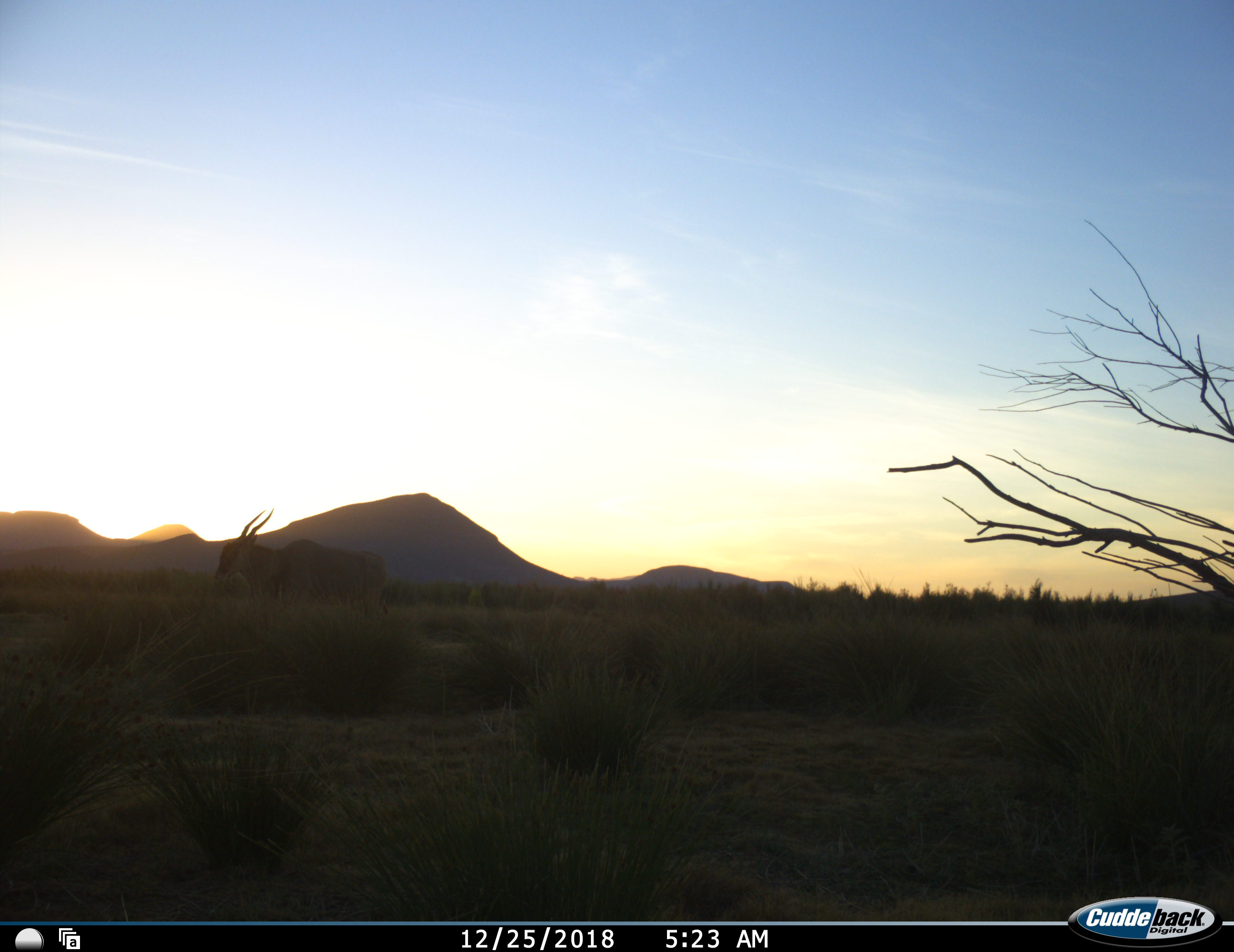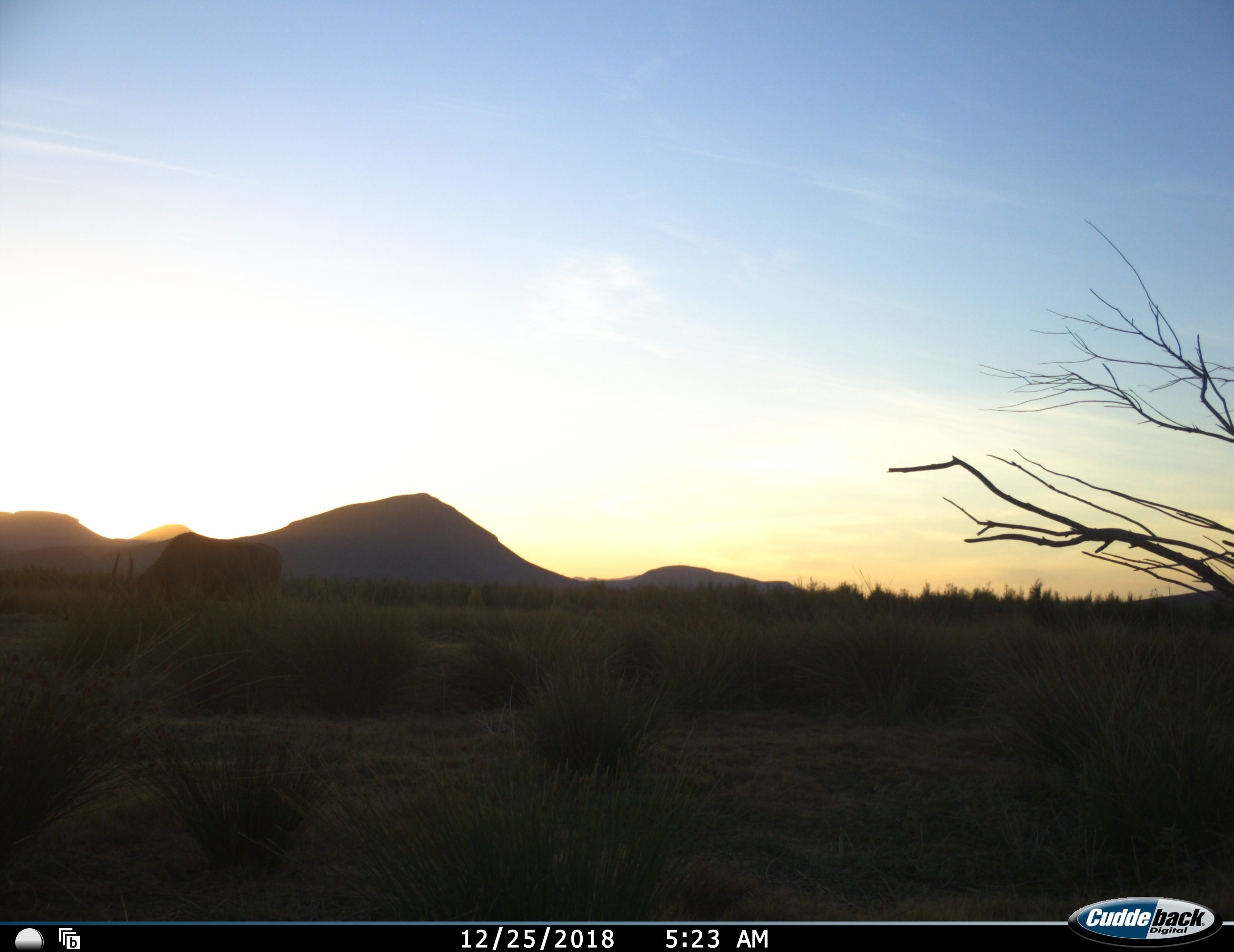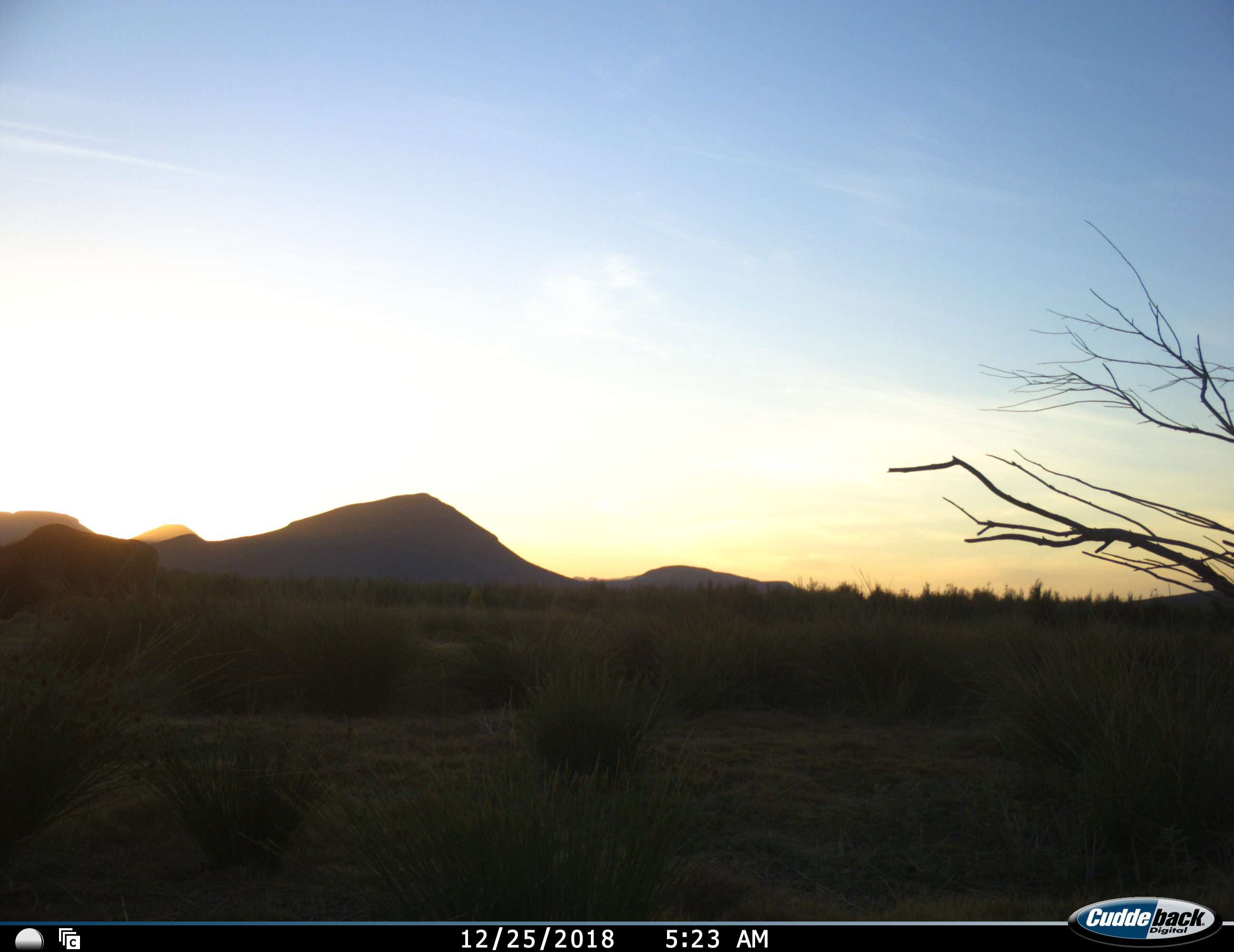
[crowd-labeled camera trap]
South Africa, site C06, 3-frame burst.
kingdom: Animalia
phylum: Chordata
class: Mammalia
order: Artiodactyla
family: Bovidae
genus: Tragelaphus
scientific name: Tragelaphus oryx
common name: eland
Eland (Tragelaphus oryx), count 1. Behavior (volunteer vote fractions): standing 0%, resting 0%, moving 89%, interacting 0%. Young present (vote fraction): 0%. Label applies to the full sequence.